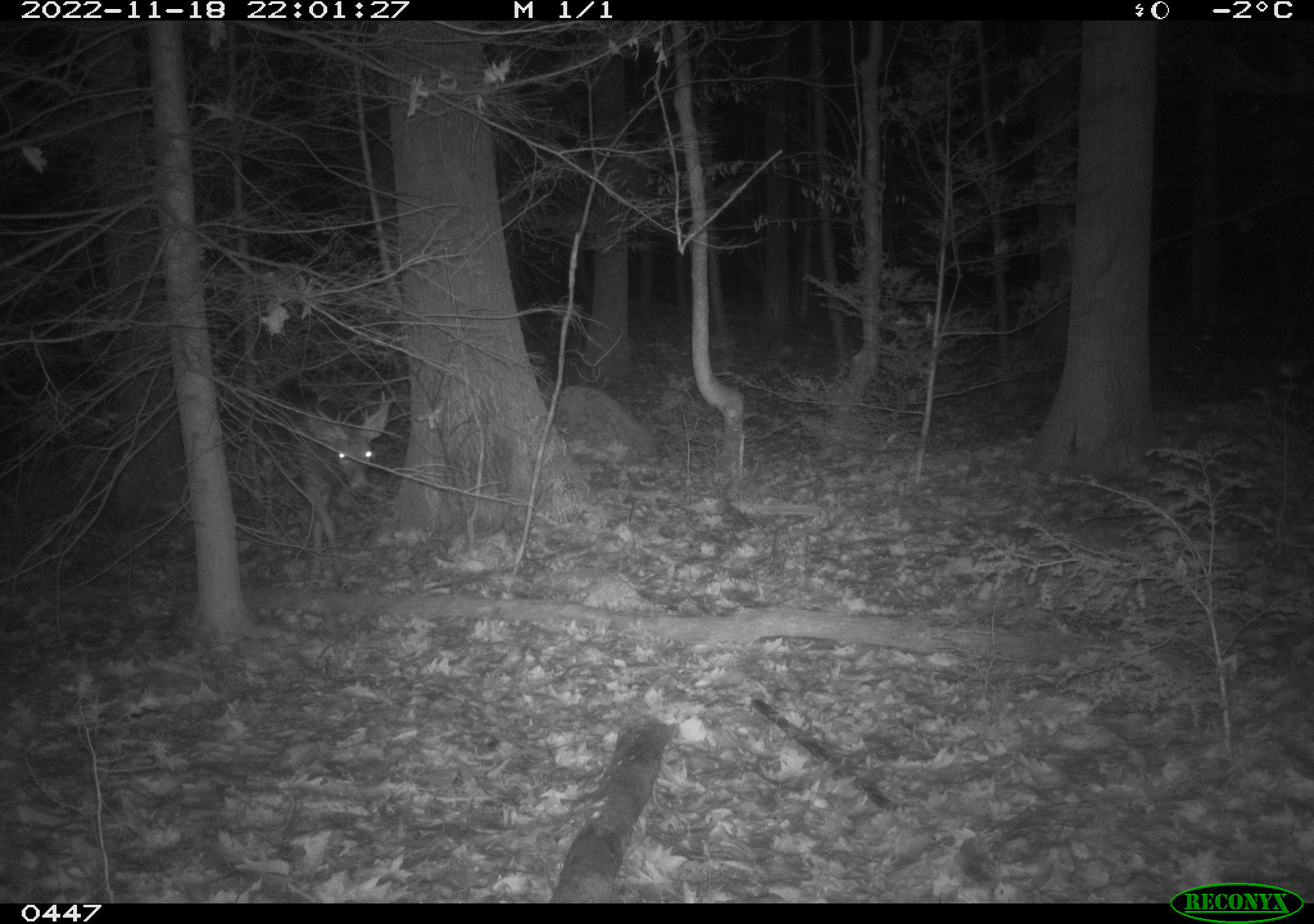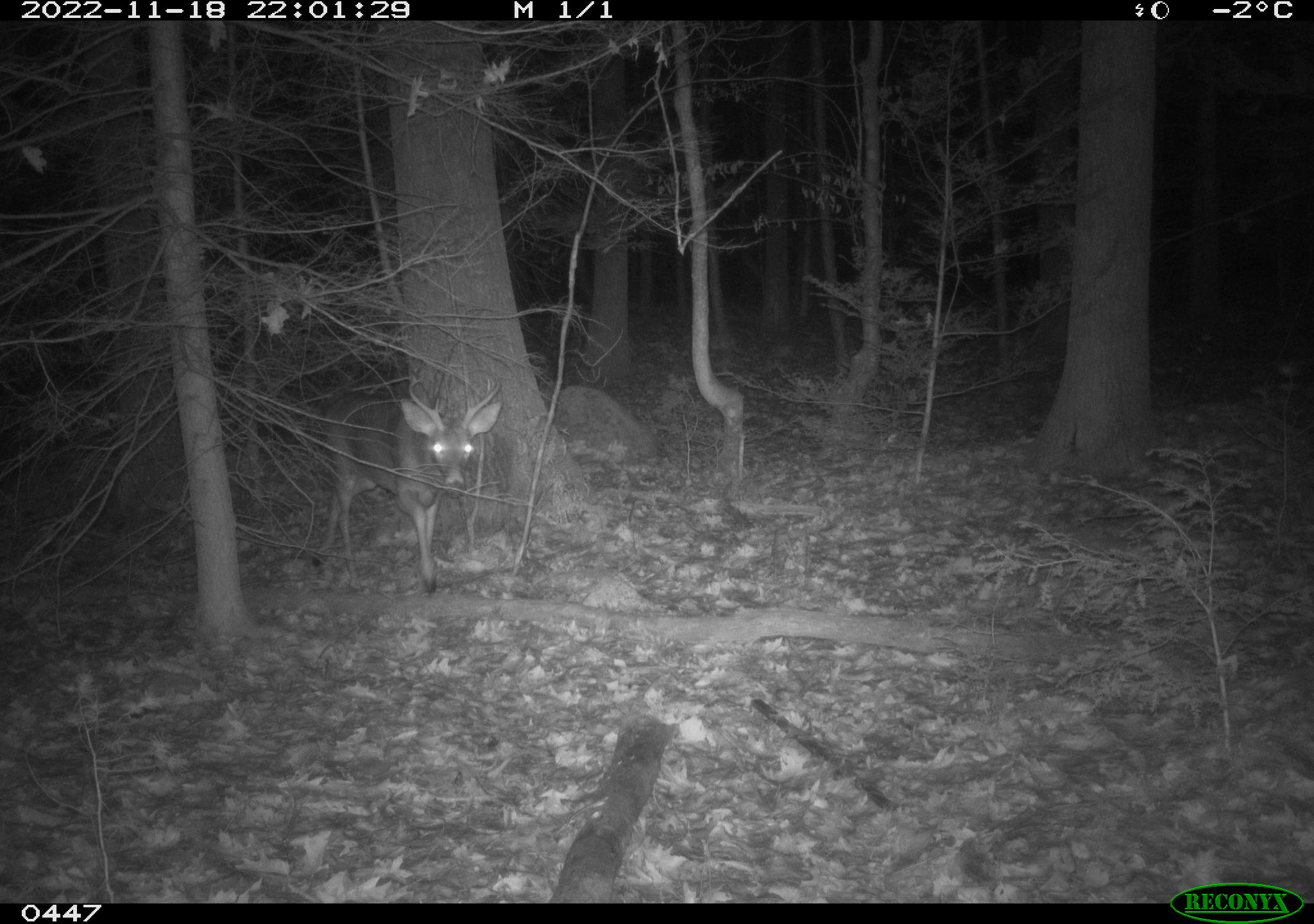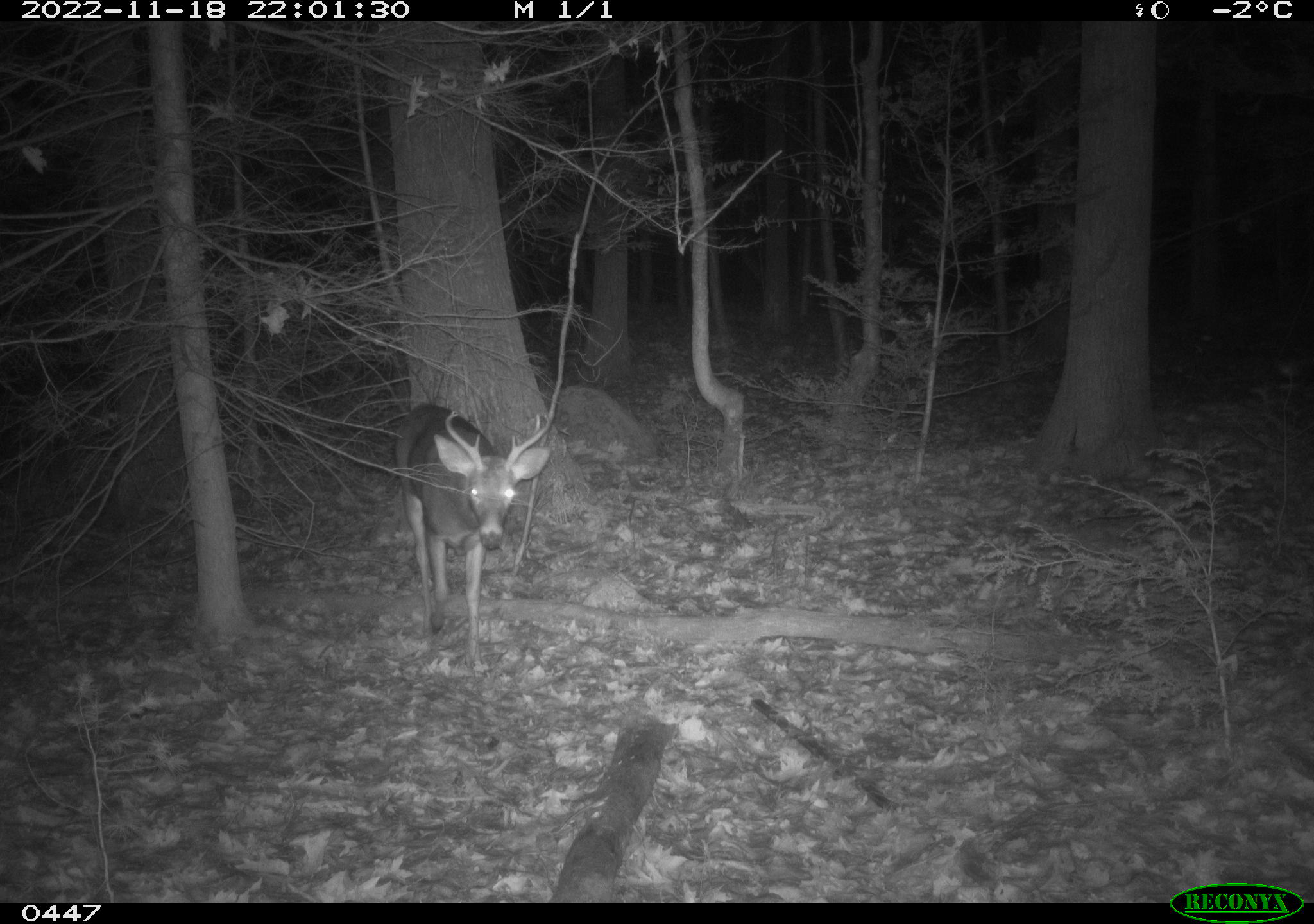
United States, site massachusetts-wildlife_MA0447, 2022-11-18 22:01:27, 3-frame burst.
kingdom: Animalia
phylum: Chordata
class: Mammalia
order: Artiodactyla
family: Cervidae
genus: Odocoileus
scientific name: Odocoileus virginianus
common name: white-tailed deer